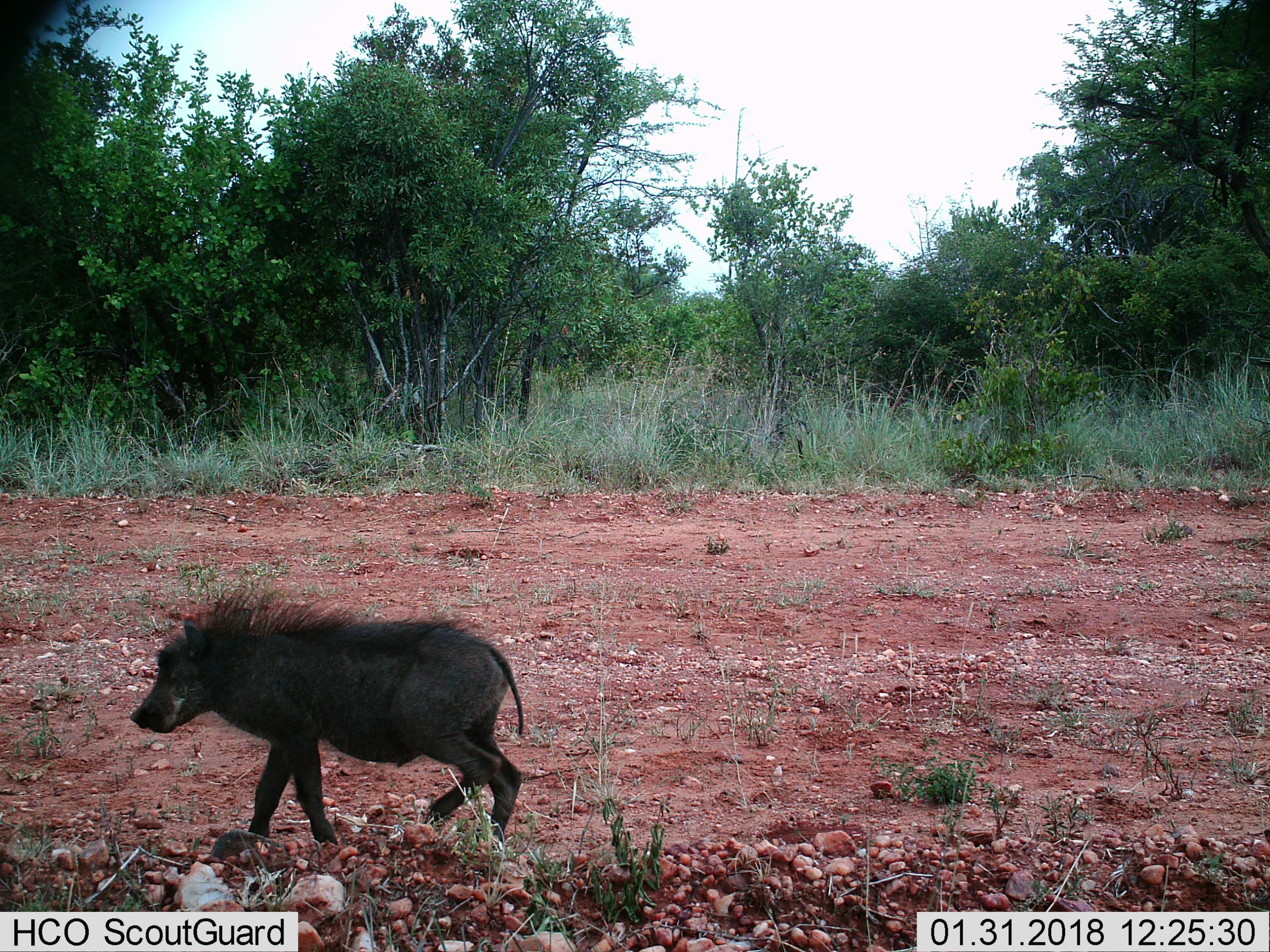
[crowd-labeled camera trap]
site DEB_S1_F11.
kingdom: Animalia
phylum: Chordata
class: Mammalia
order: Artiodactyla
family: Suidae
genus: Phacochoerus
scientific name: Phacochoerus africanus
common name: warthog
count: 1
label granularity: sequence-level